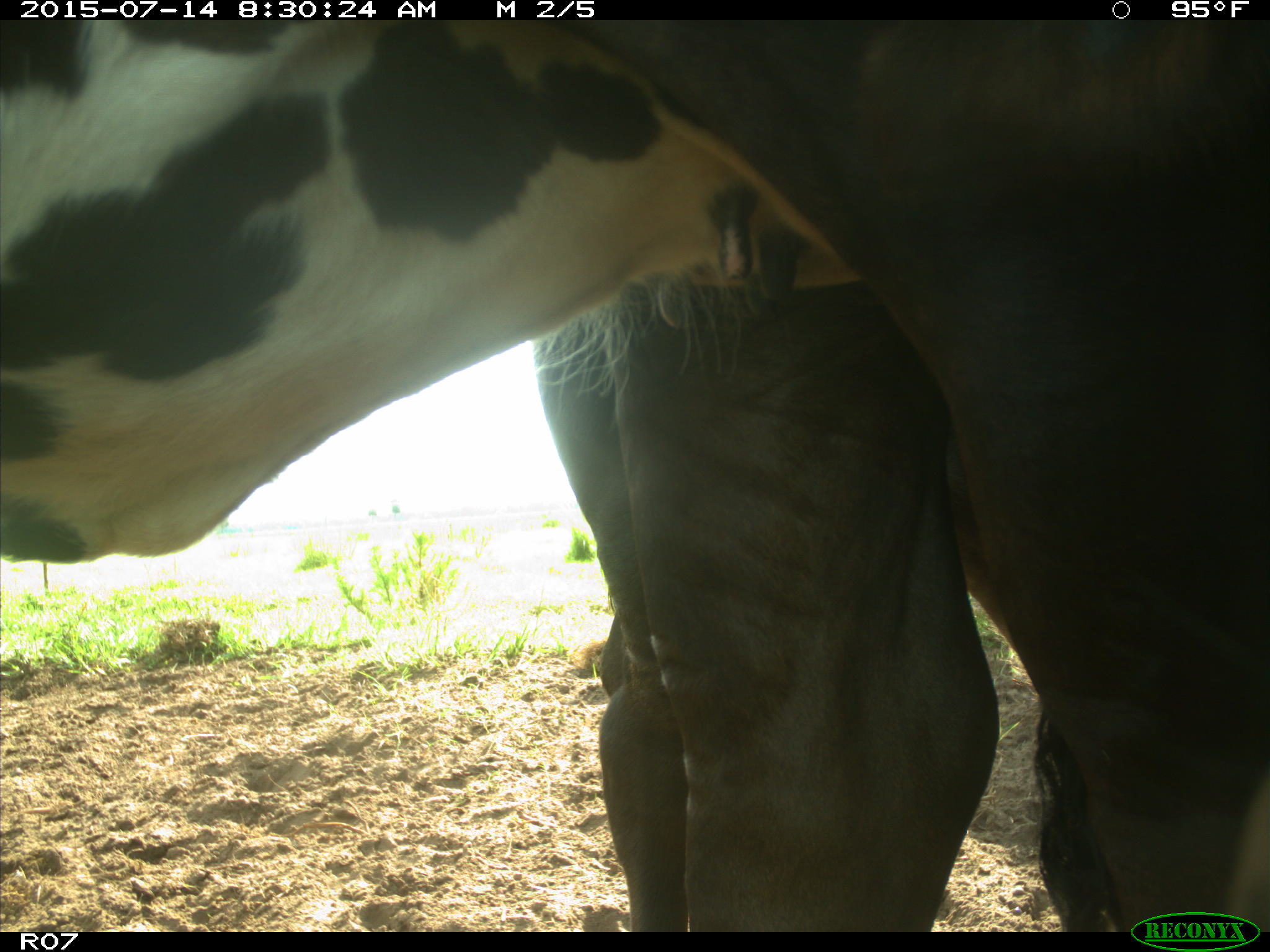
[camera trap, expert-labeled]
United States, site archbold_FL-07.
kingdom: Animalia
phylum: Chordata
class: Mammalia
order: Artiodactyla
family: Bovidae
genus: Bos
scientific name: Bos taurus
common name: domestic cow